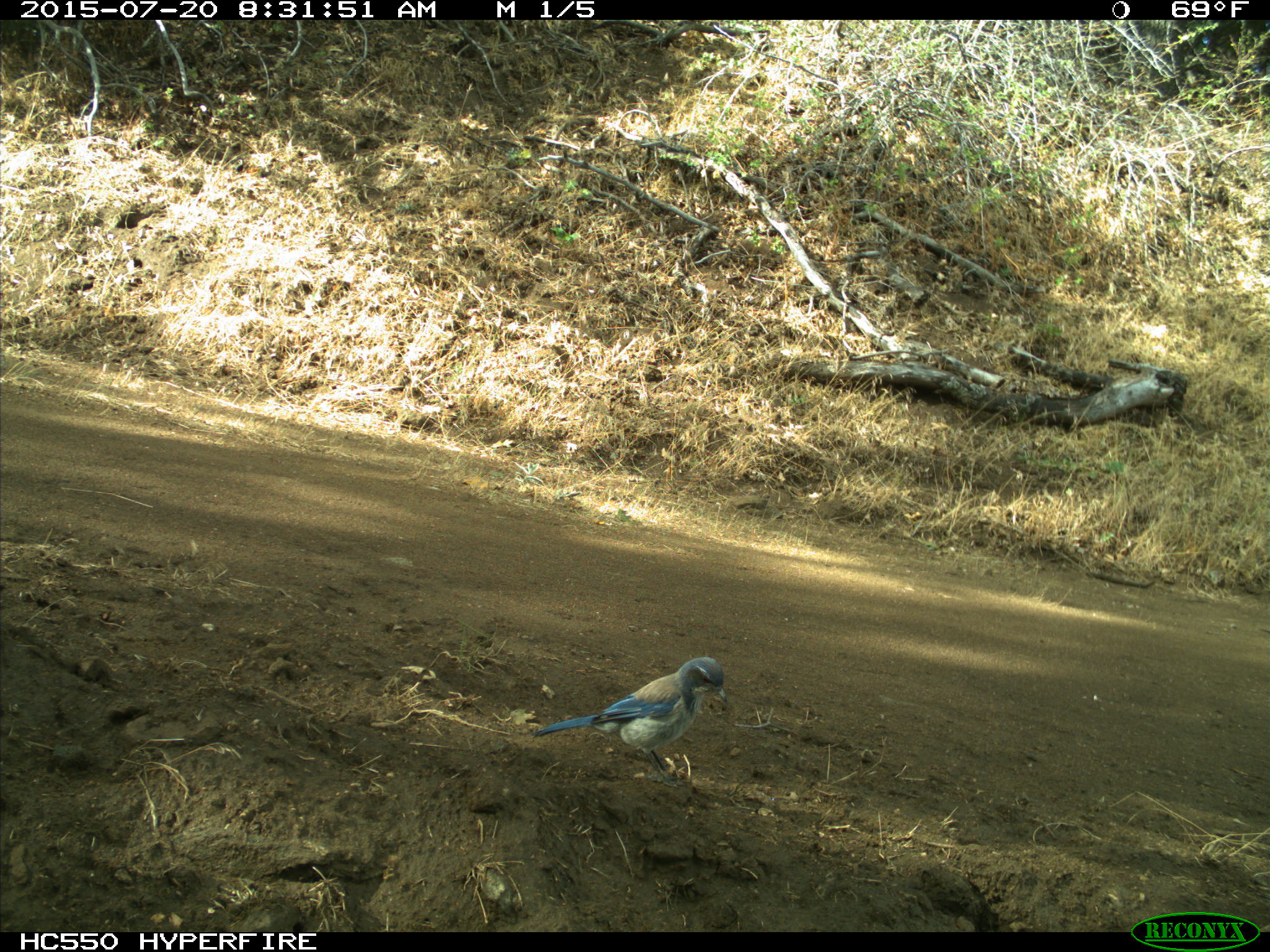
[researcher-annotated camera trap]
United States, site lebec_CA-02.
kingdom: Animalia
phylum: Chordata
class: Aves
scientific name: Aves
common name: birds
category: unidentified bird